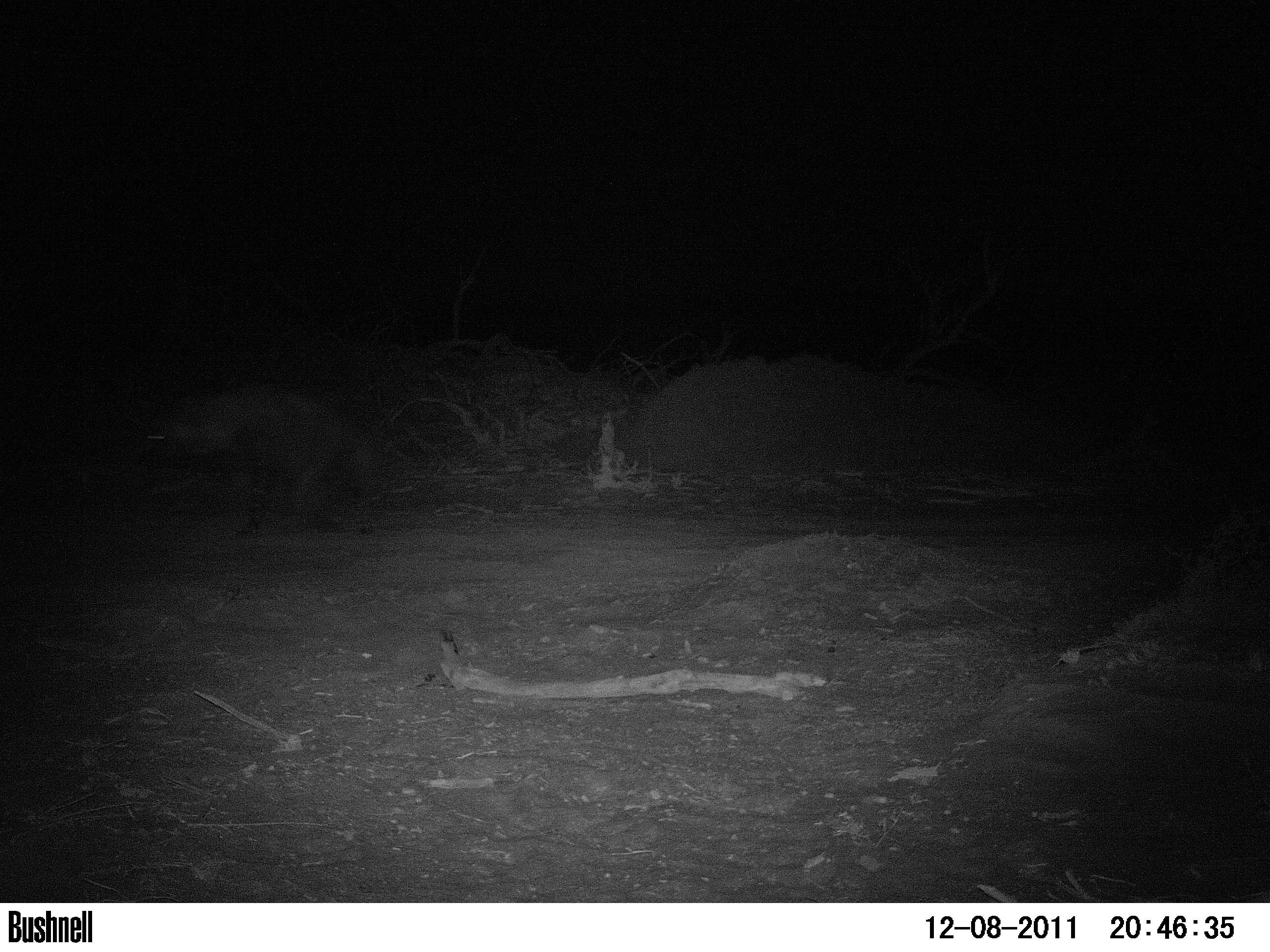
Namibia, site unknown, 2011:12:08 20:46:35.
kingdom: Animalia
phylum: Chordata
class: Mammalia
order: Carnivora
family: Hyaenidae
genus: Parahyaena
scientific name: Parahyaena brunnea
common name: brown hyena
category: hyaena brunnea